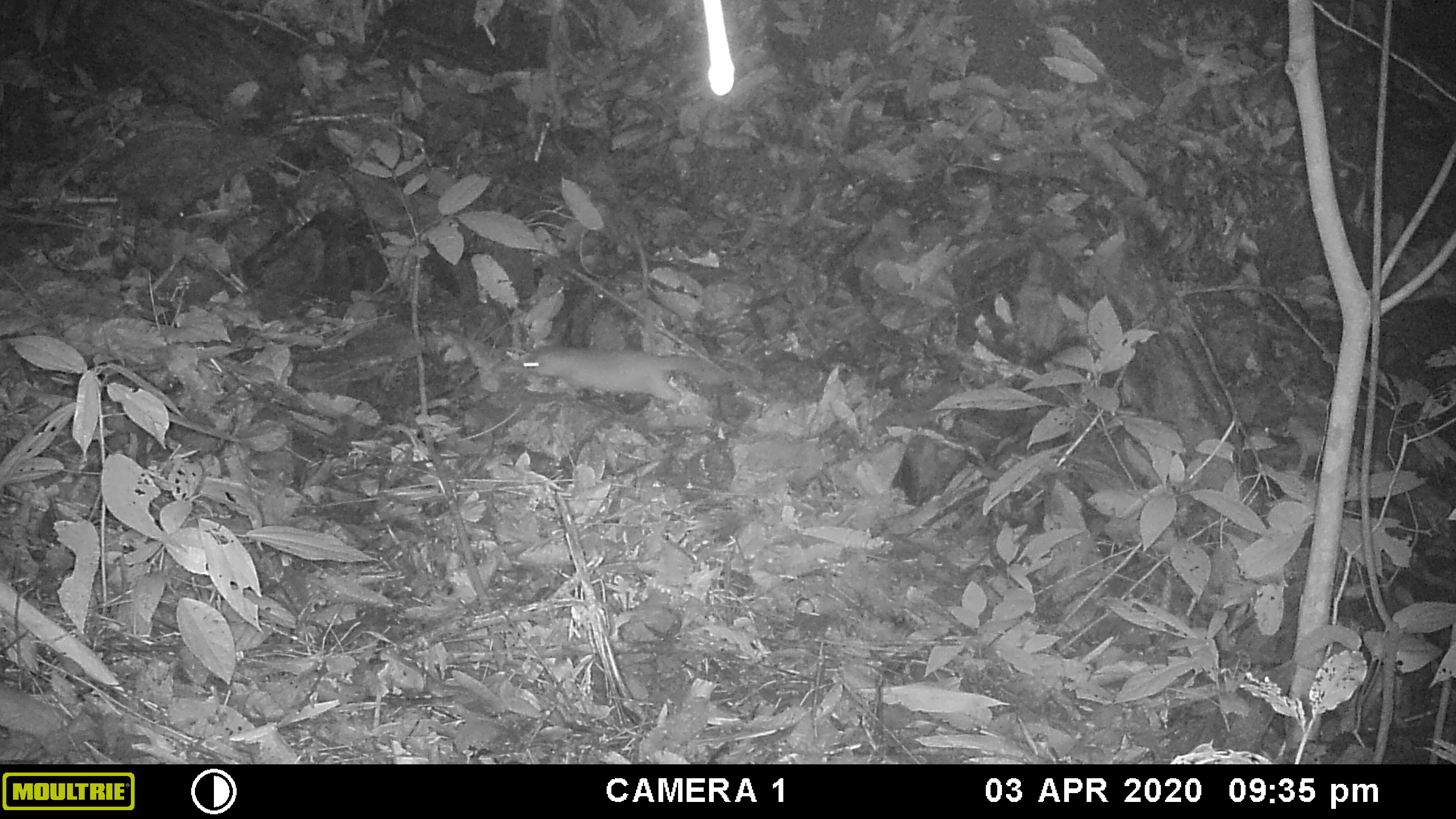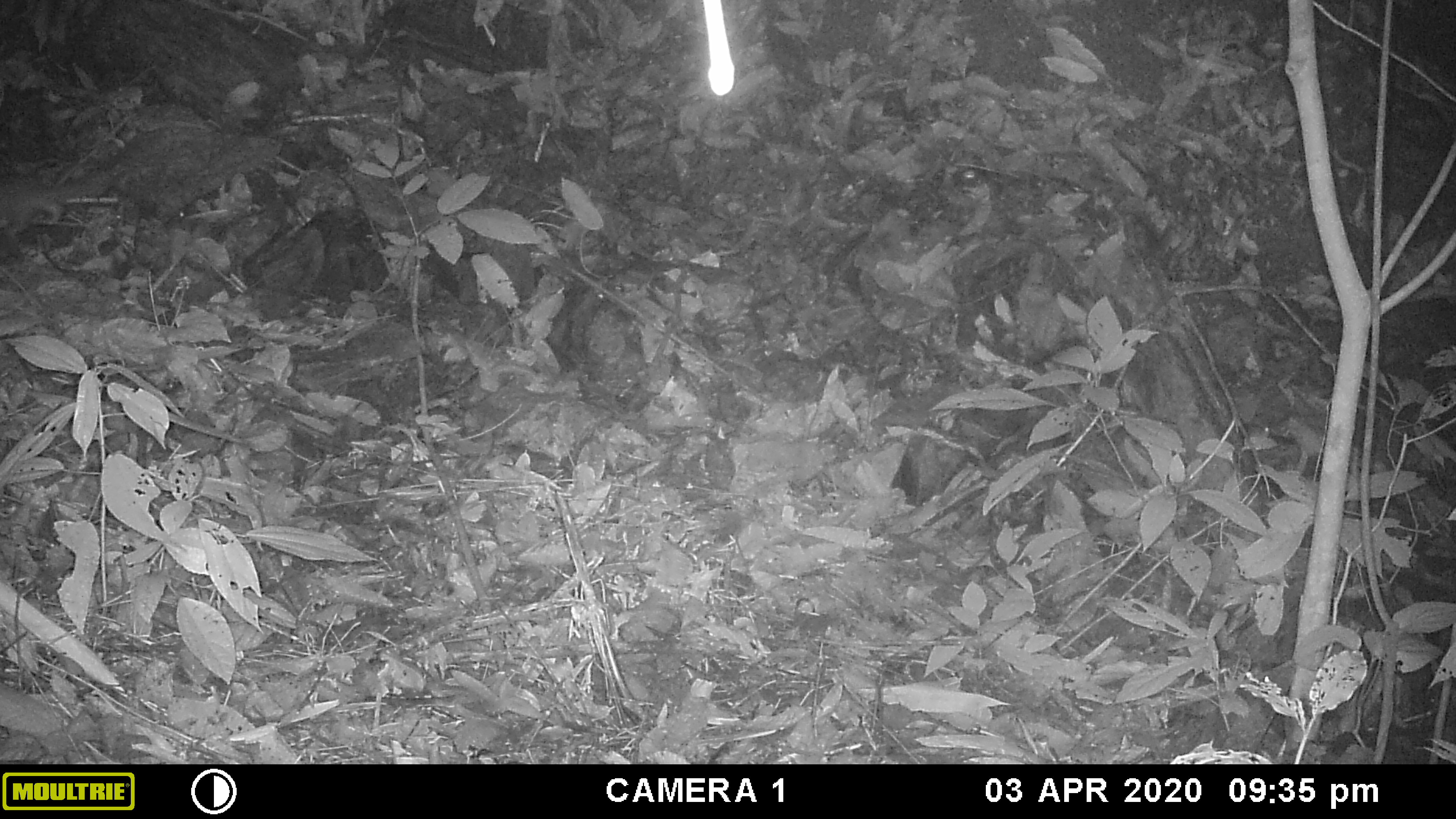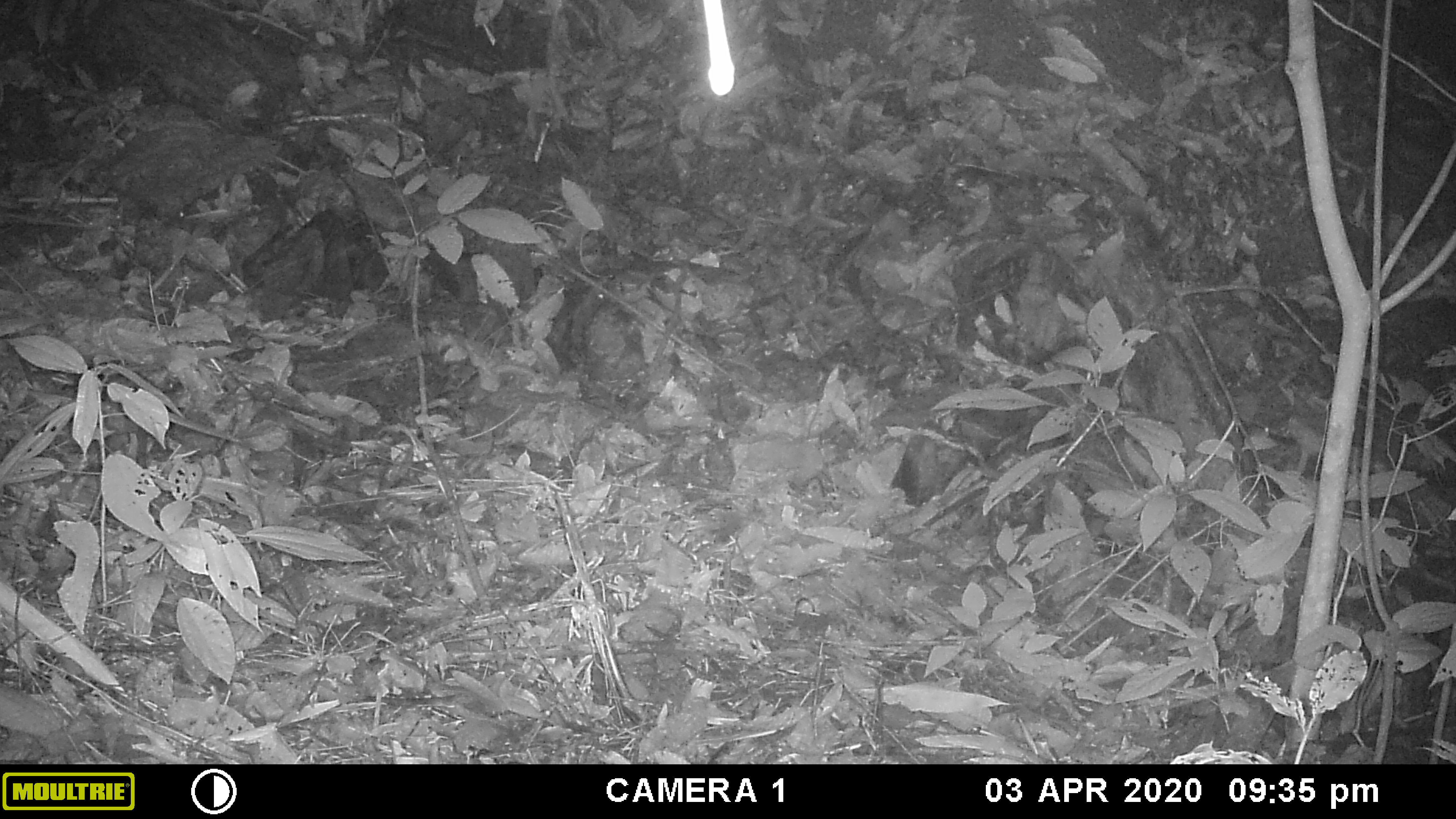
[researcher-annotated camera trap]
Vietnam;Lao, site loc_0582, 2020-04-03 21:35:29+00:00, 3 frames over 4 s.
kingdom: Animalia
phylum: Chordata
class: Mammalia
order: Carnivora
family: Mustelidae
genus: Melogale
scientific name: Melogale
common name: ferret badger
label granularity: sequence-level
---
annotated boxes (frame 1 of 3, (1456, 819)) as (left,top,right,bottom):
ferret badger: (518,344,731,406)